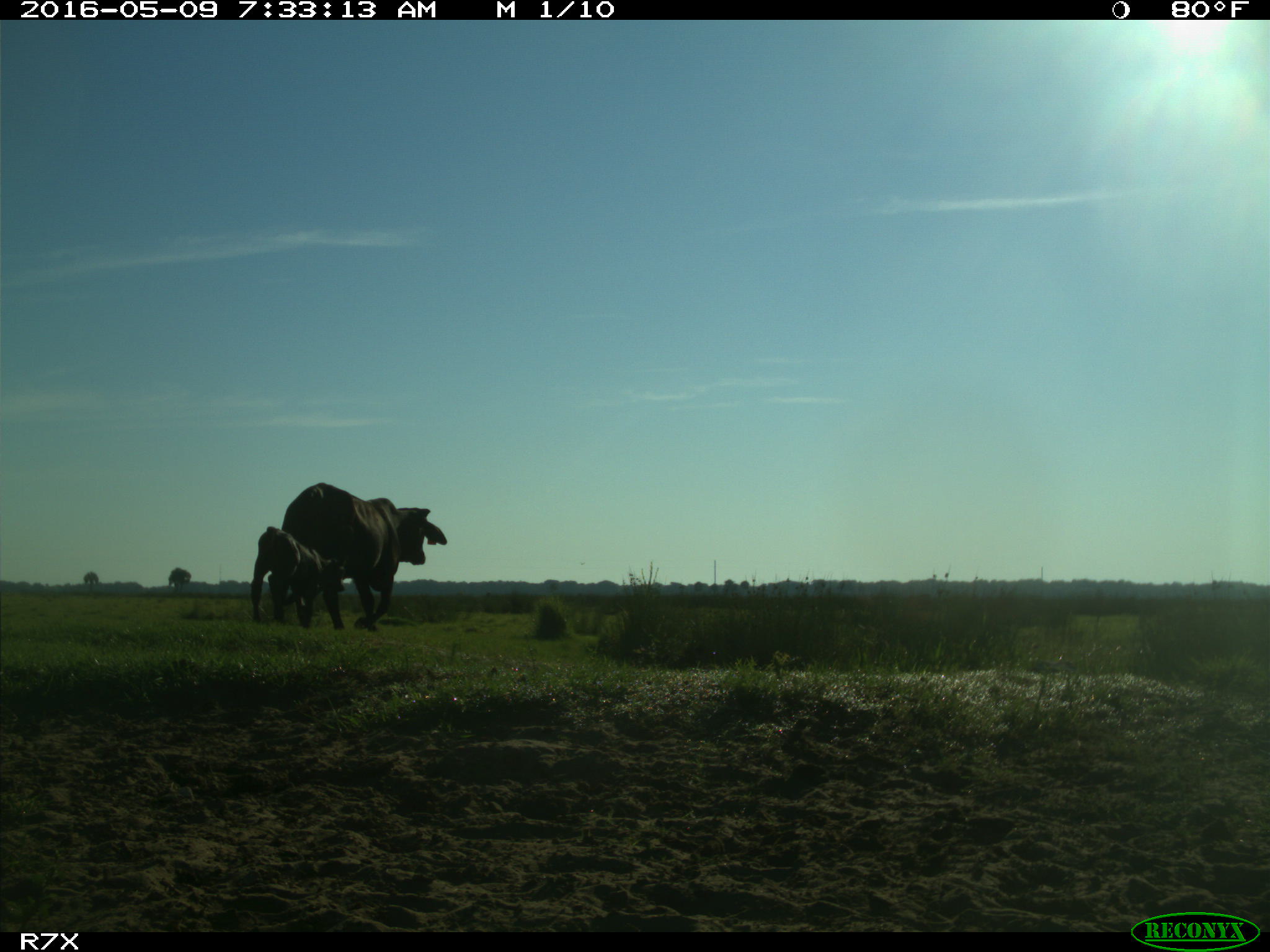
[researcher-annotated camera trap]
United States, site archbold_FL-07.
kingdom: Animalia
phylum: Chordata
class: Mammalia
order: Artiodactyla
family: Bovidae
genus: Bos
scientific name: Bos taurus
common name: domestic cow